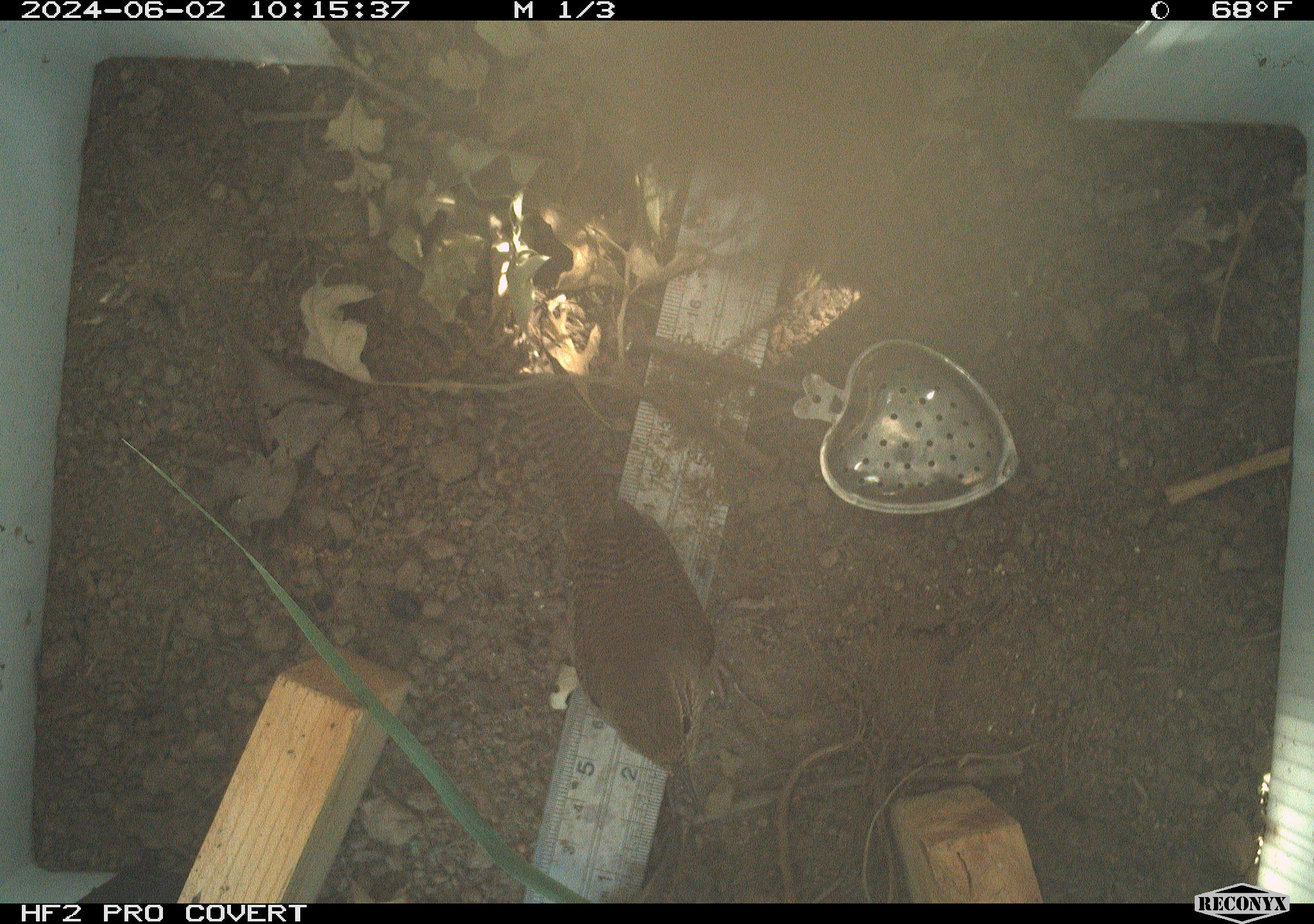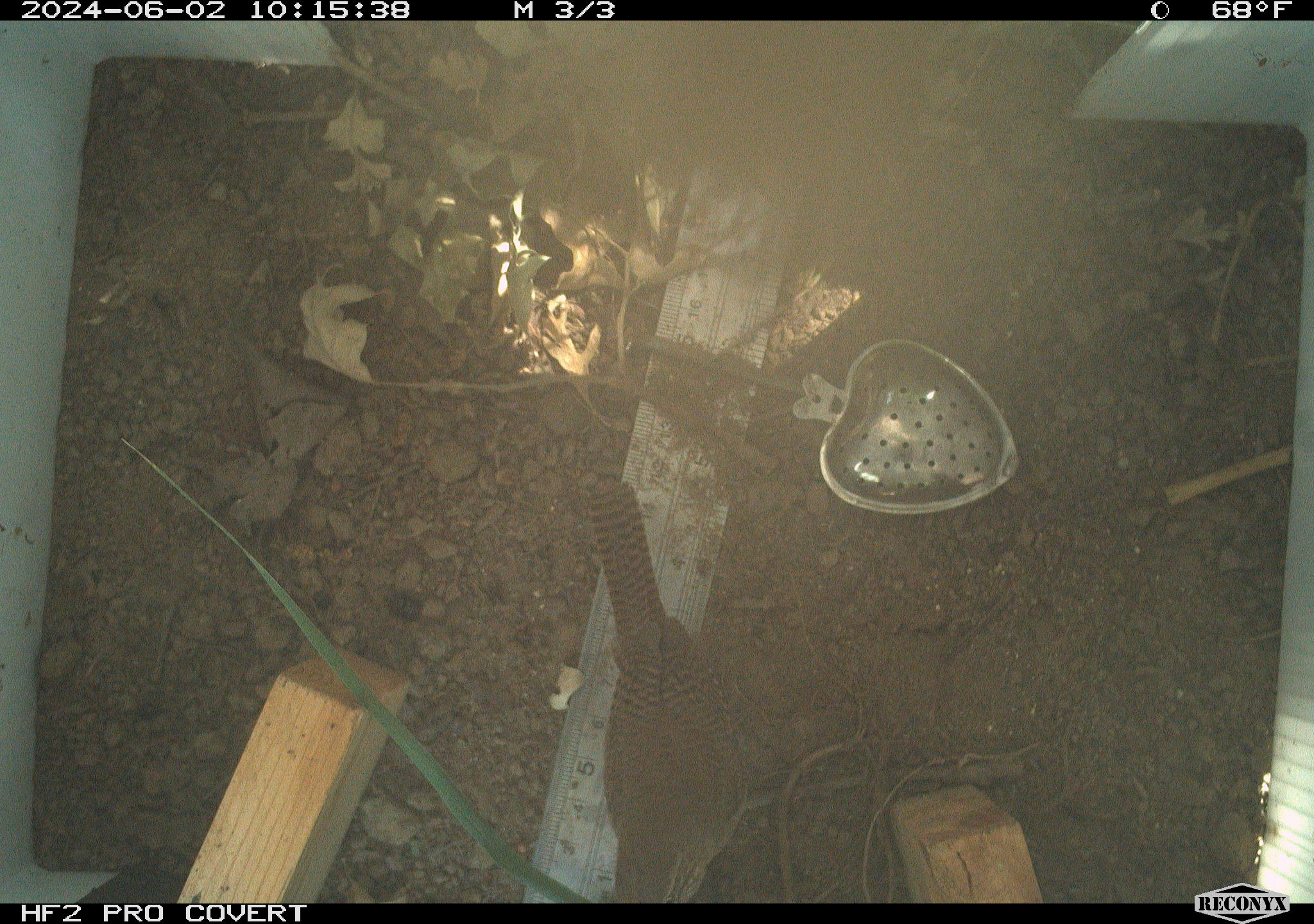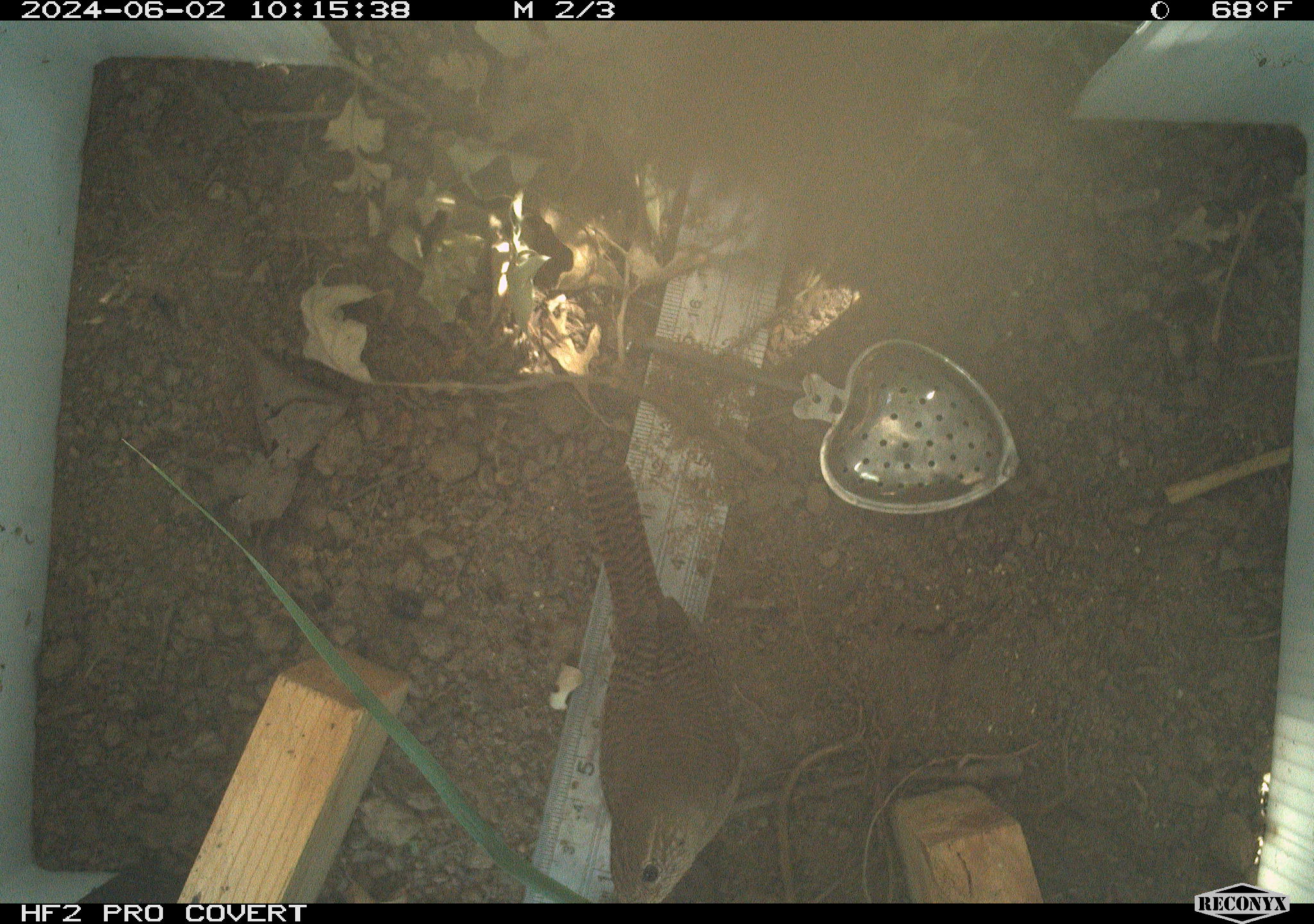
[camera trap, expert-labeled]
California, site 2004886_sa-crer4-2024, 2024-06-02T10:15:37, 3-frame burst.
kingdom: Animalia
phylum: Chordata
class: Aves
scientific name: Aves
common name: bird